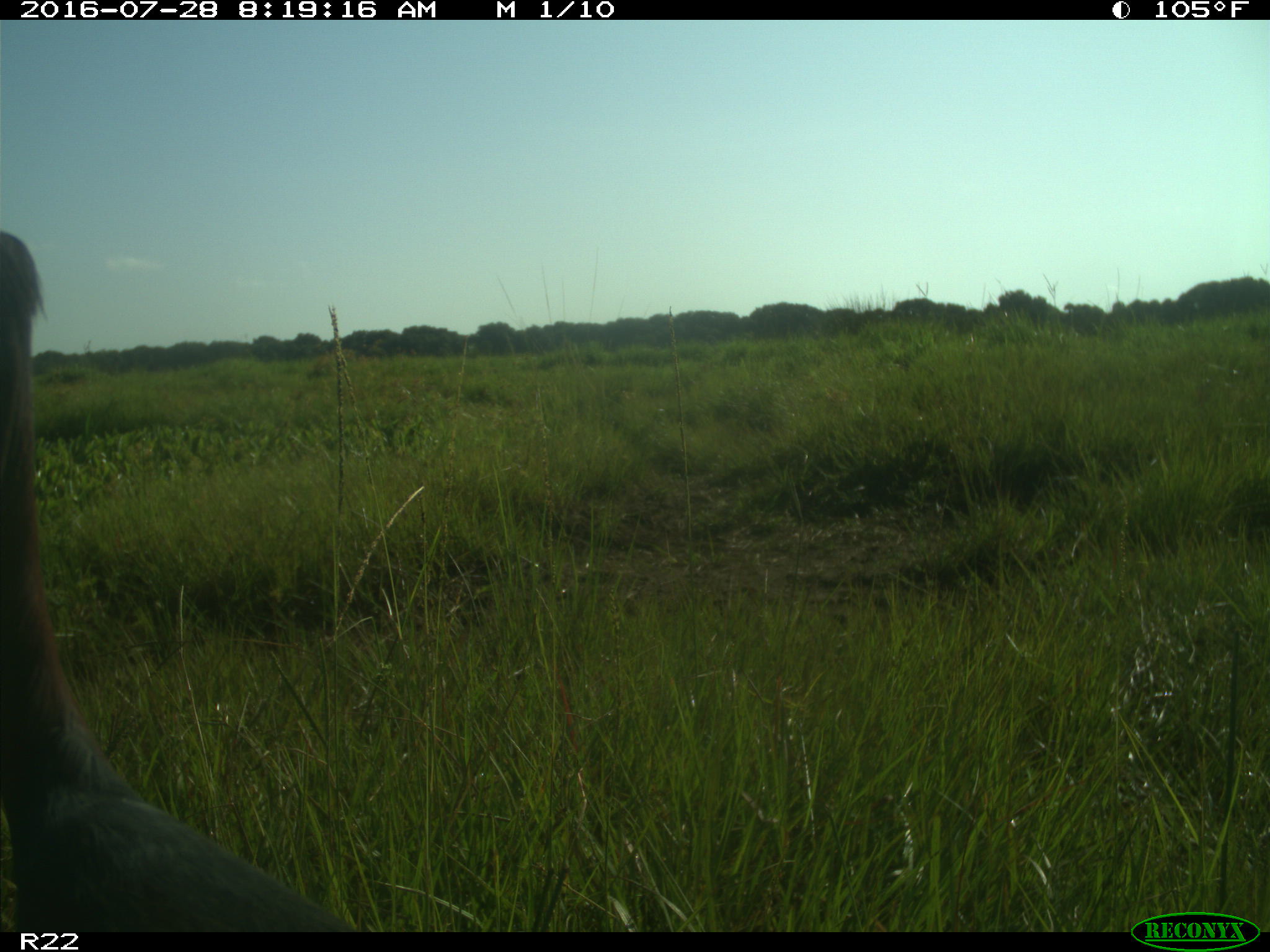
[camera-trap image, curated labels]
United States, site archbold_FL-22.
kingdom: Animalia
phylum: Chordata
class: Mammalia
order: Artiodactyla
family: Bovidae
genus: Bos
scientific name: Bos taurus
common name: domestic cow